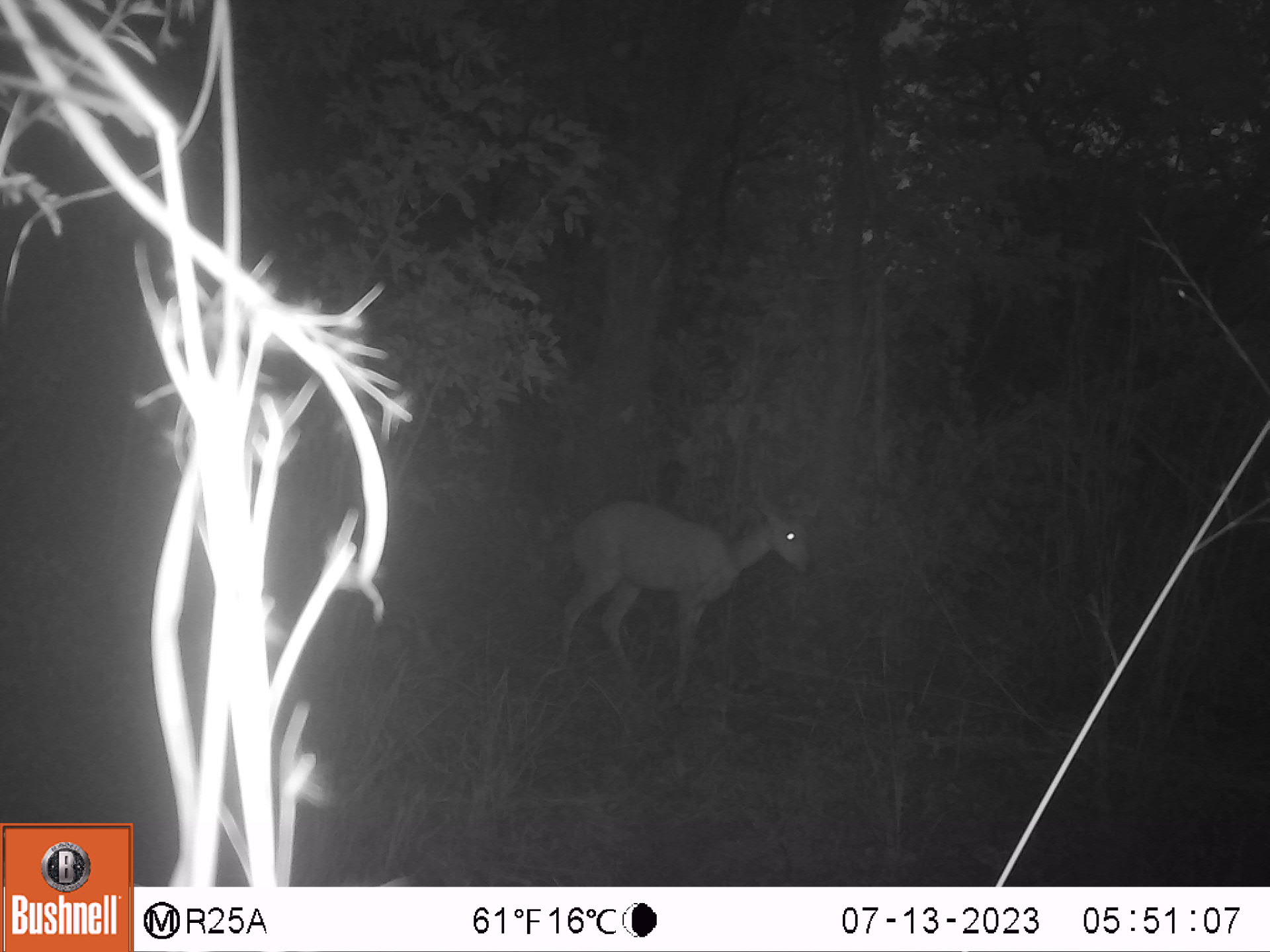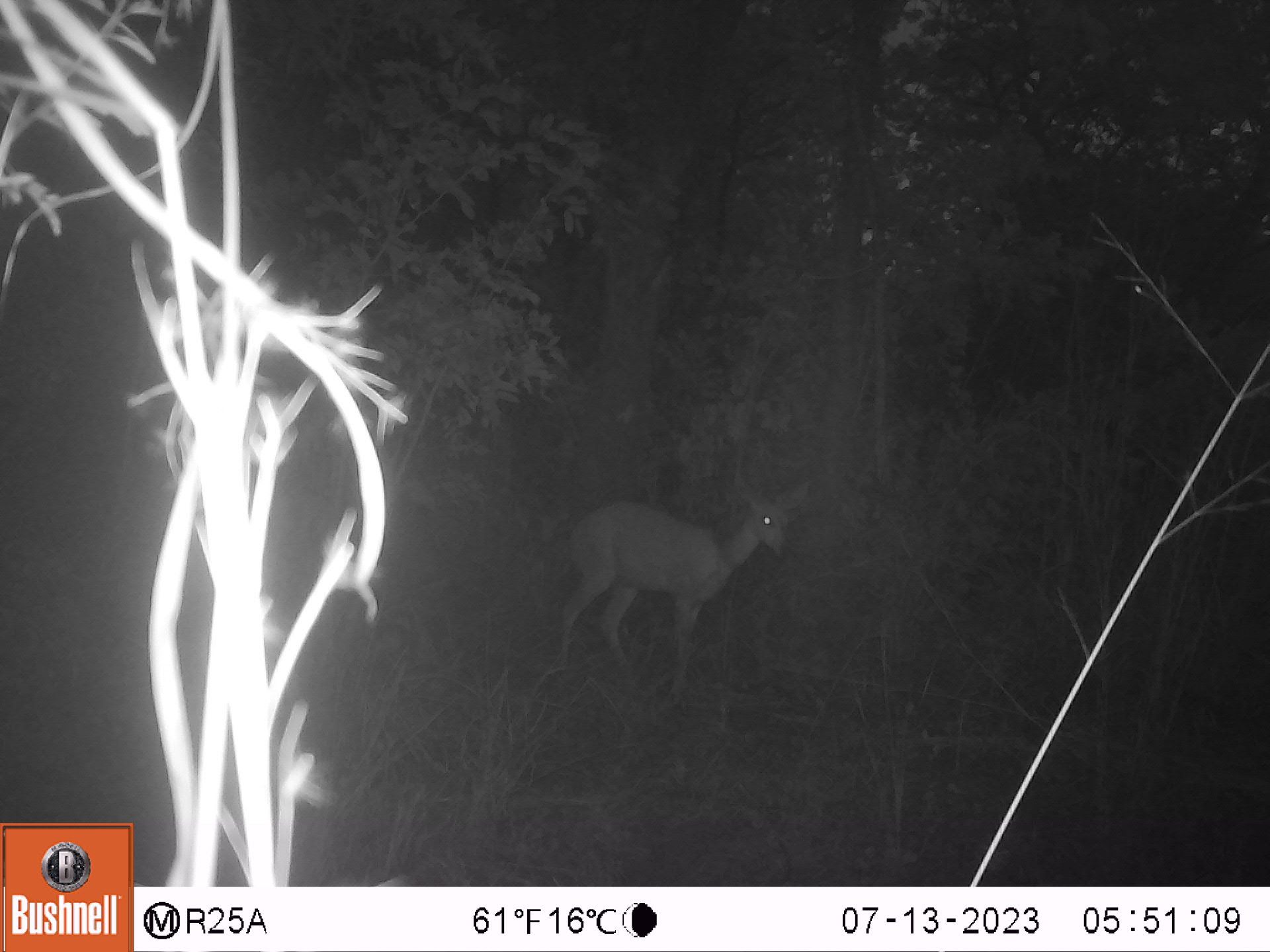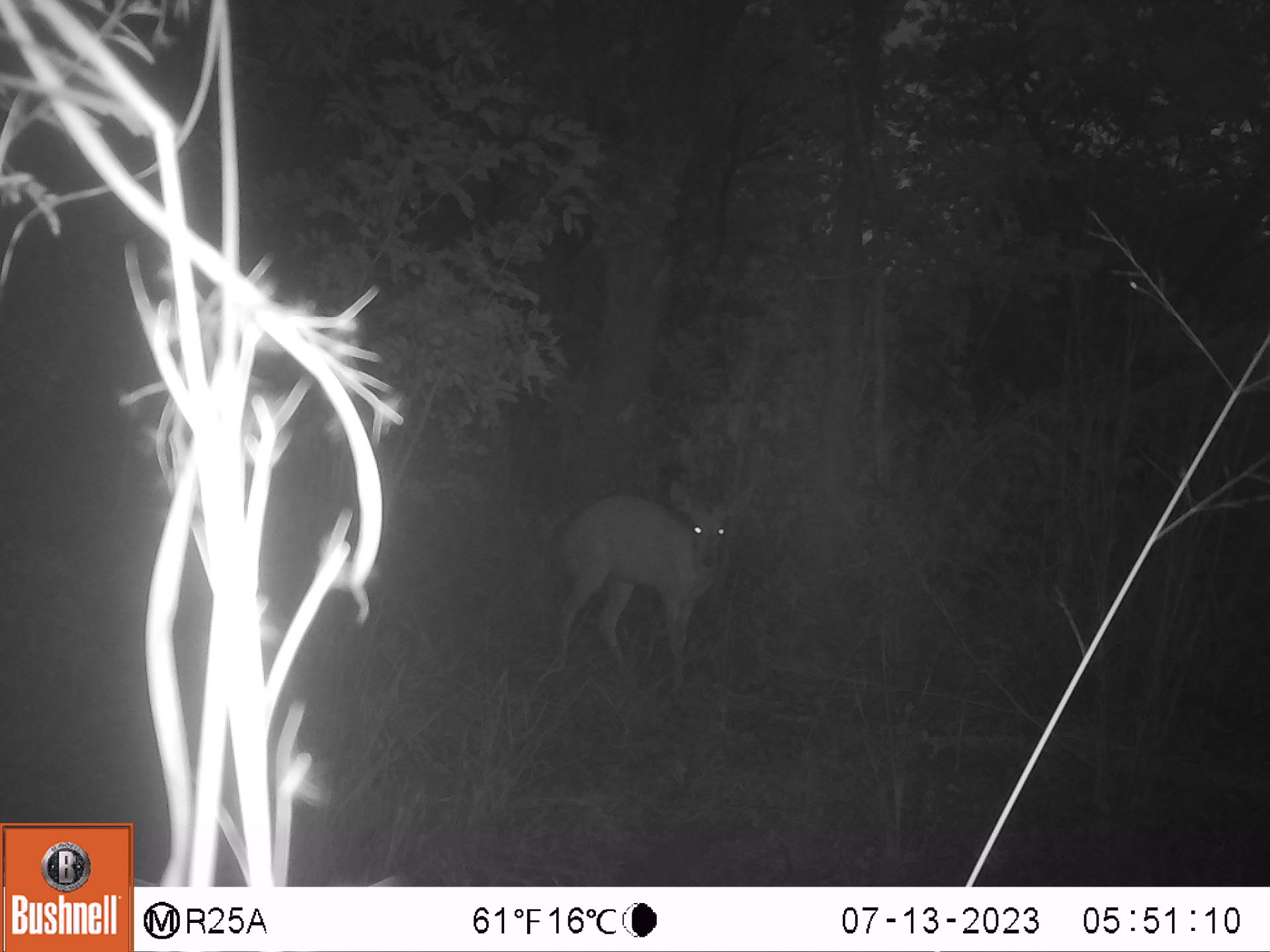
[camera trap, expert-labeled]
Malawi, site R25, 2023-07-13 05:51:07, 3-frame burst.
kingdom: Animalia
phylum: Chordata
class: Mammalia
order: Artiodactyla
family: Bovidae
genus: Tragelaphus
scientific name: Tragelaphus sylvaticus sylvaticus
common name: cape bushbuck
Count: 1.